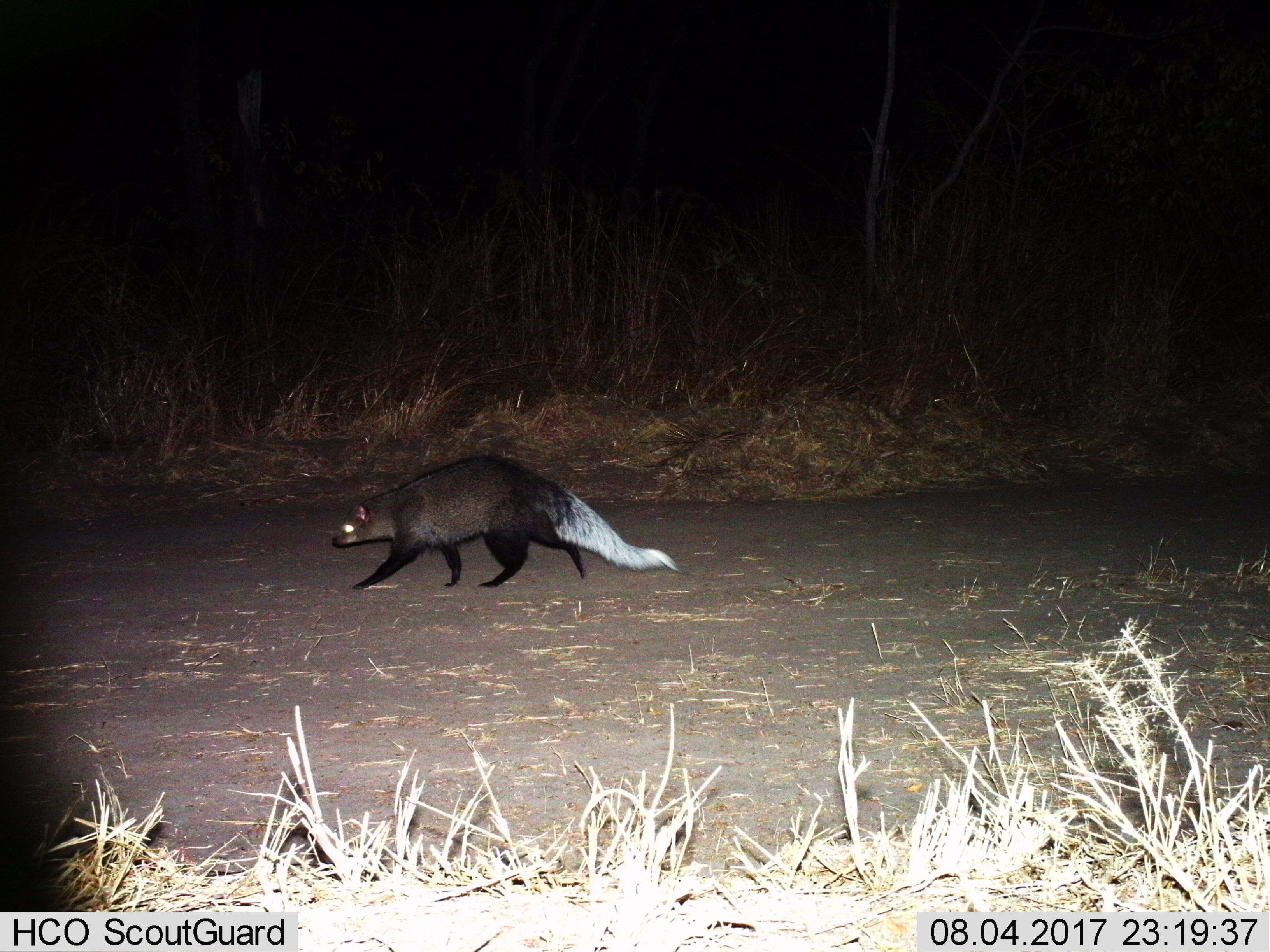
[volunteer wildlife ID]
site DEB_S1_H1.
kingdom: Animalia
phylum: Chordata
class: Mammalia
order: Carnivora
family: Herpestidae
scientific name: Herpestidae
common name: mongoose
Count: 1.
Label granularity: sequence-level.